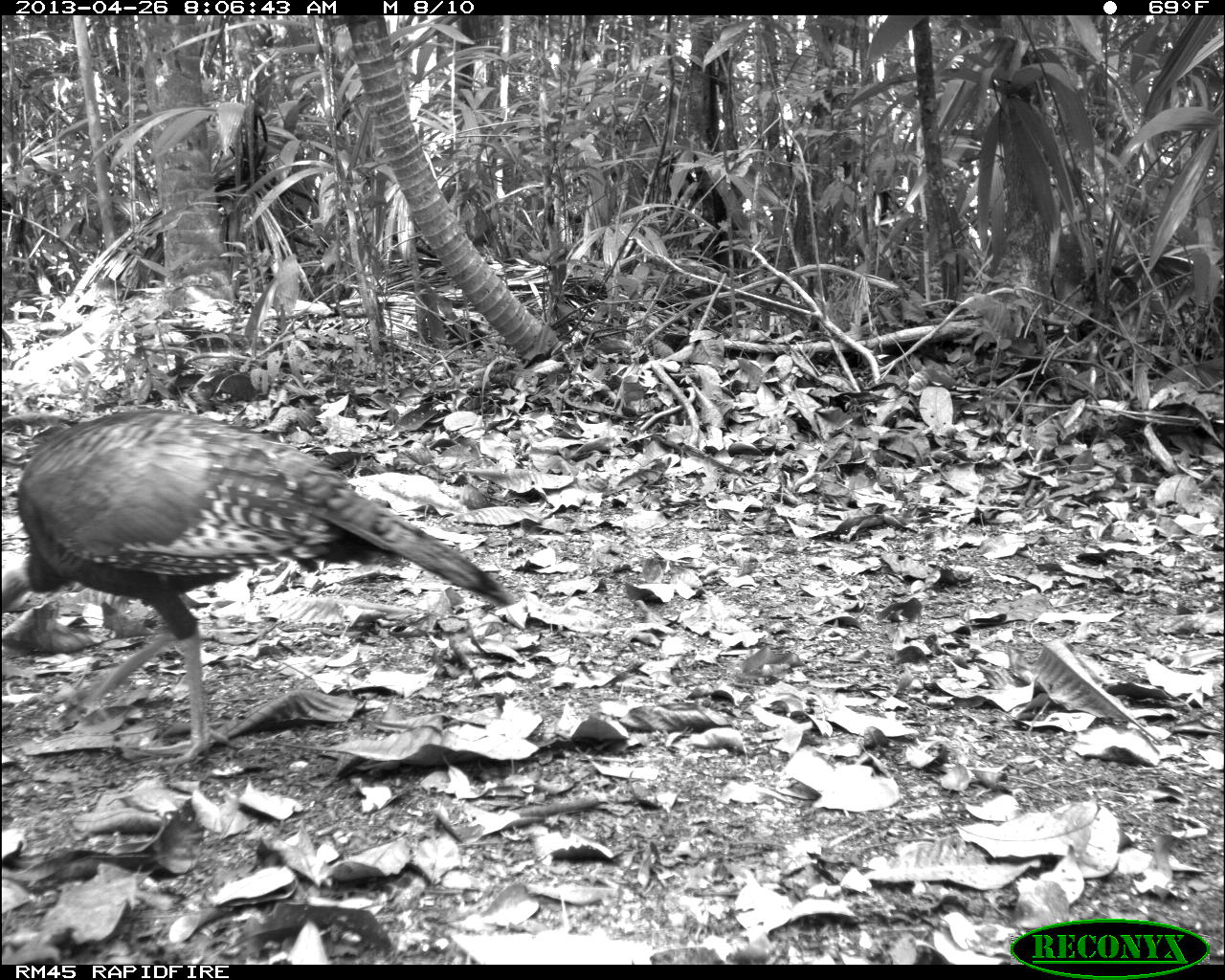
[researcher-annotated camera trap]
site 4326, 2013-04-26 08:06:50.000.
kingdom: Animalia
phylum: Chordata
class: Aves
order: Galliformes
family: Phasianidae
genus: Meleagris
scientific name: Meleagris ocellata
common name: ocellated turkey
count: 4